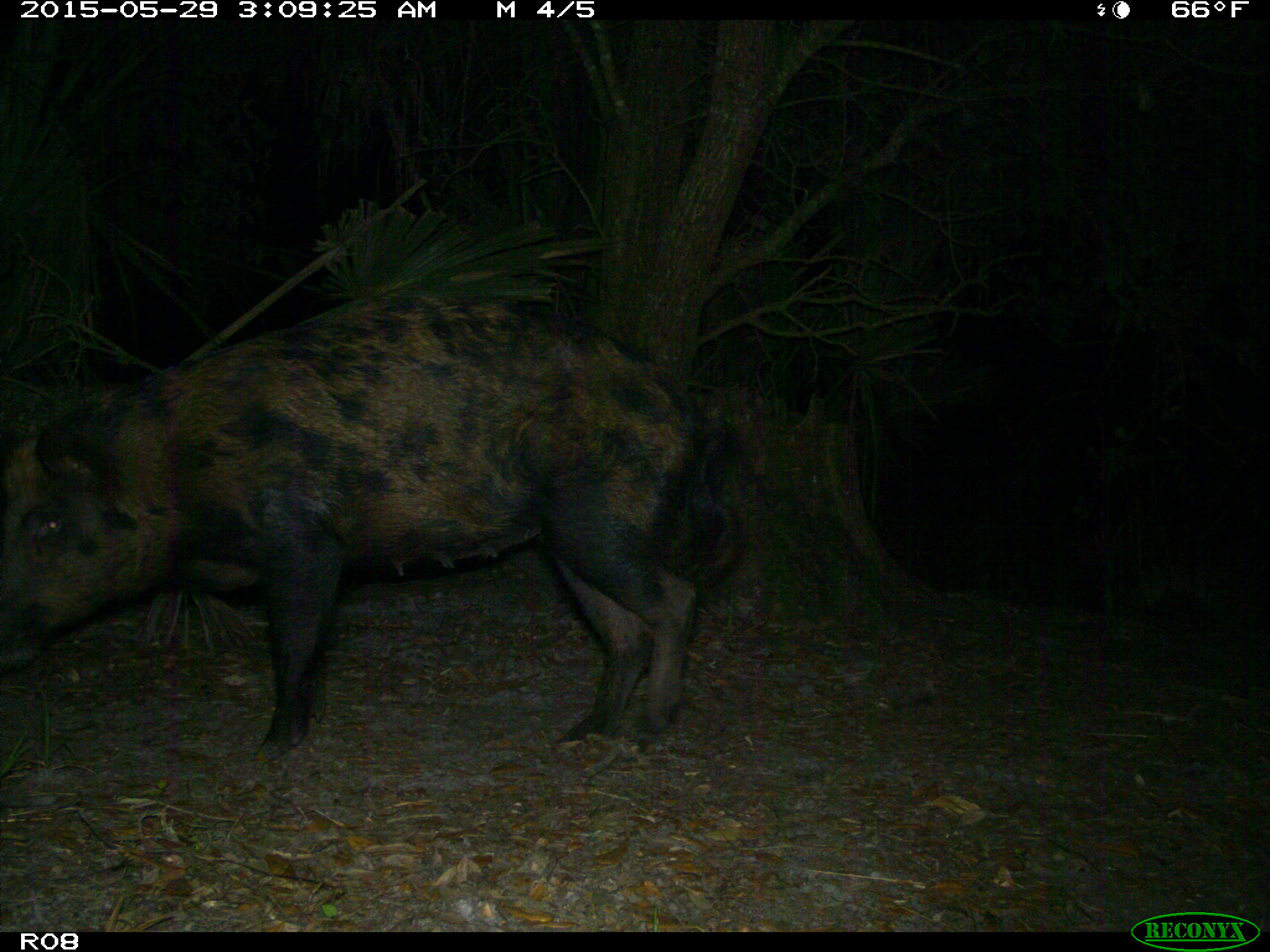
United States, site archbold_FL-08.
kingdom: Animalia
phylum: Chordata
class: Mammalia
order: Artiodactyla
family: Suidae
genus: Sus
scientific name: Sus scrofa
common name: wild boar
Sus scrofa (wild boar).